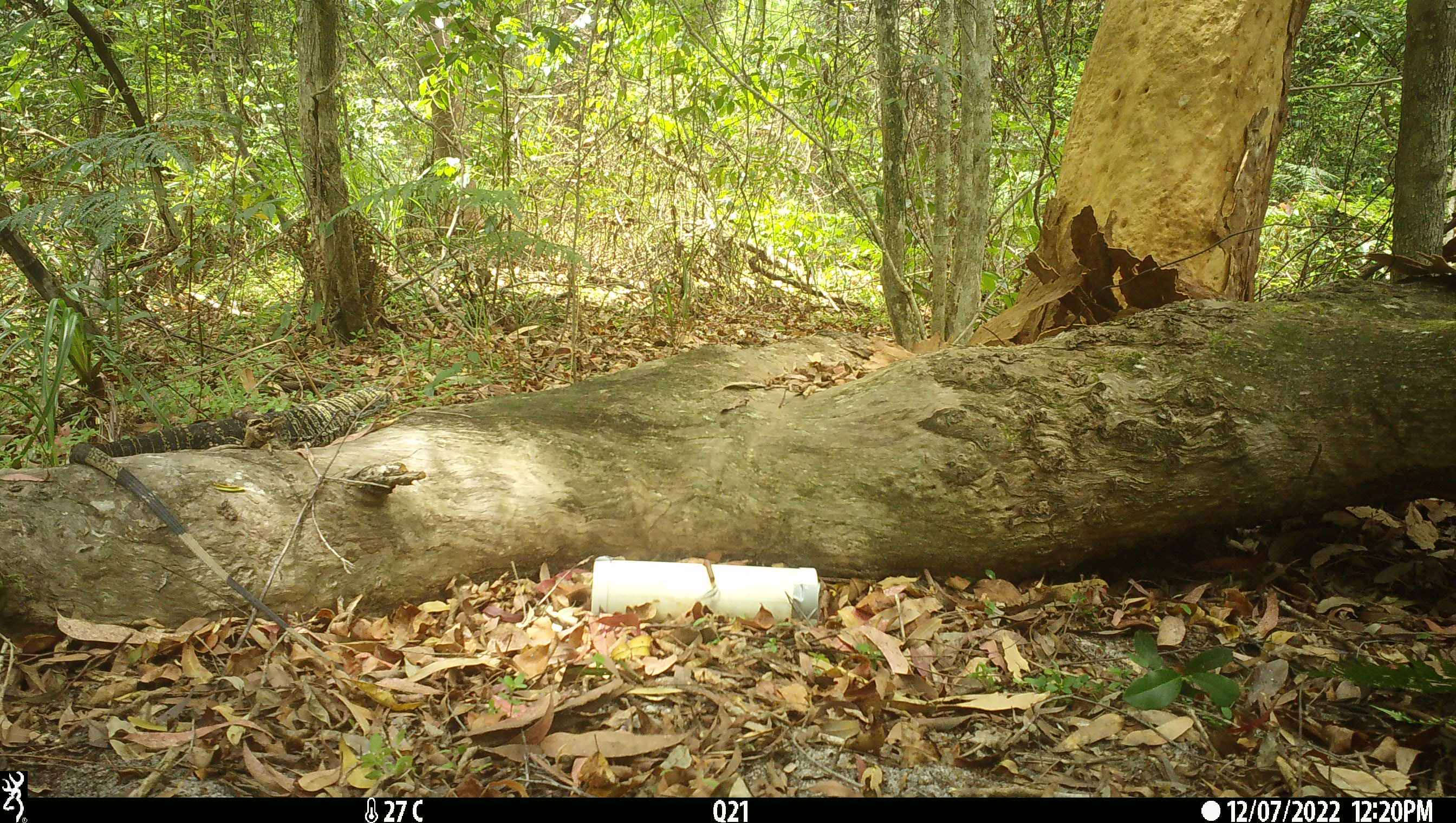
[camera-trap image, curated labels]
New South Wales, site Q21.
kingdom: Animalia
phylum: Chordata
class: Reptilia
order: Squamata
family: Varanidae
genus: Varanus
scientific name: Varanus varius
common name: lace monitor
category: goanna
Goanna (lace monitor) (Varanus varius).